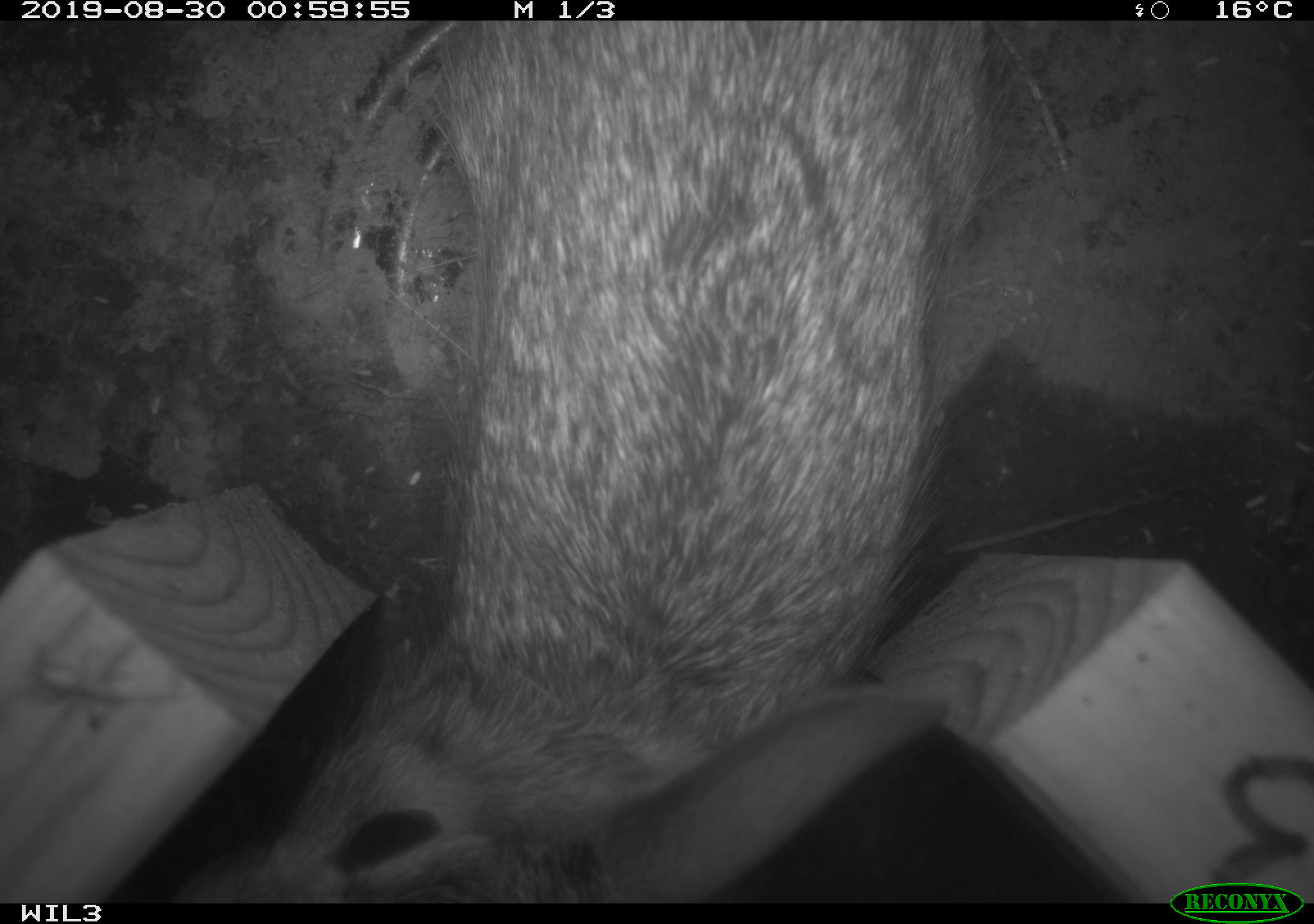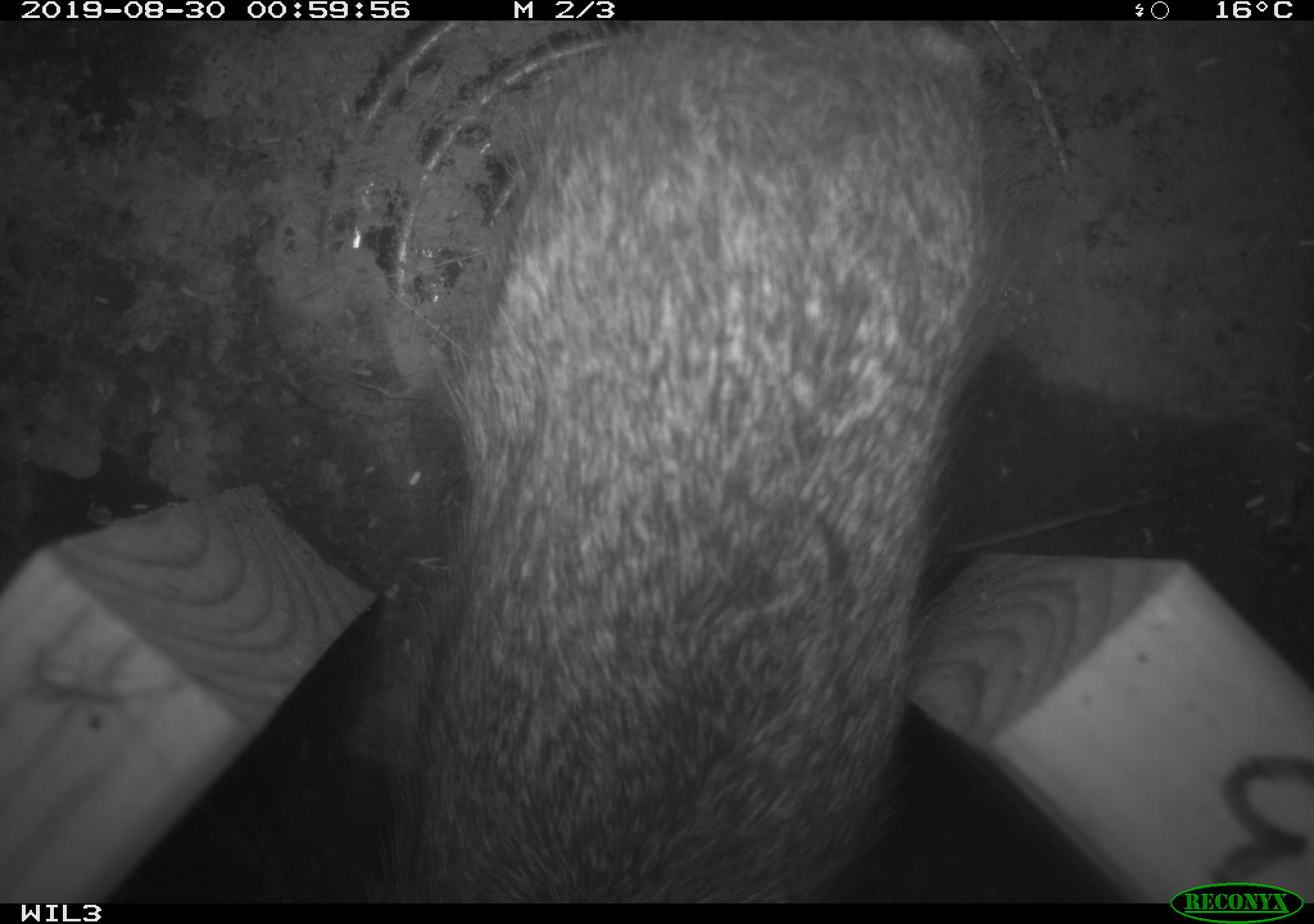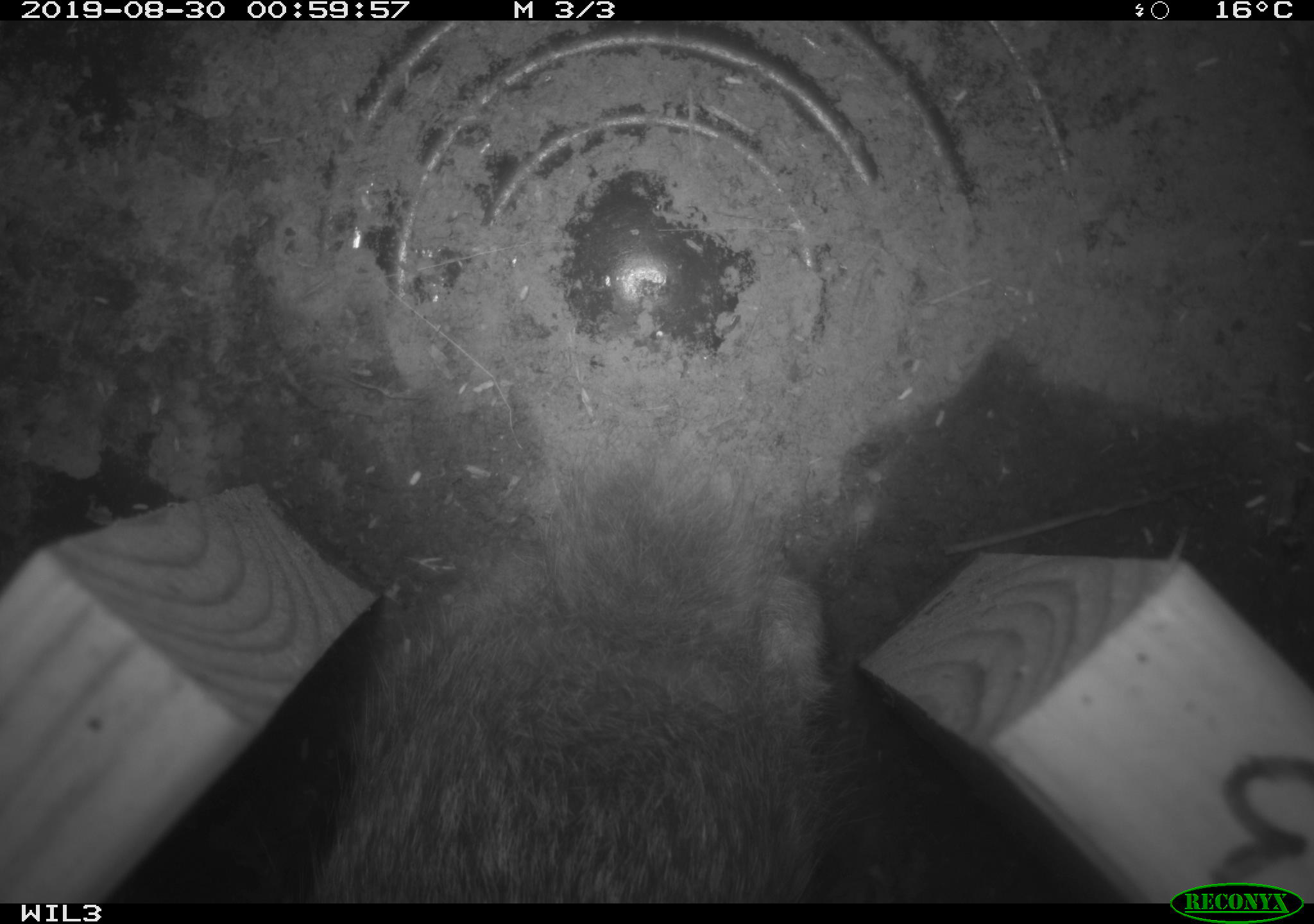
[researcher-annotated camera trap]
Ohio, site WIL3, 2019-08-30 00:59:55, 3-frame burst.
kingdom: Animalia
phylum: Chordata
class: Mammalia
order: Lagomorpha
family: Leporidae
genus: Sylvilagus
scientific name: Sylvilagus floridanus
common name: eastern cottontail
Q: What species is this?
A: Eastern cottontail (Sylvilagus floridanus).